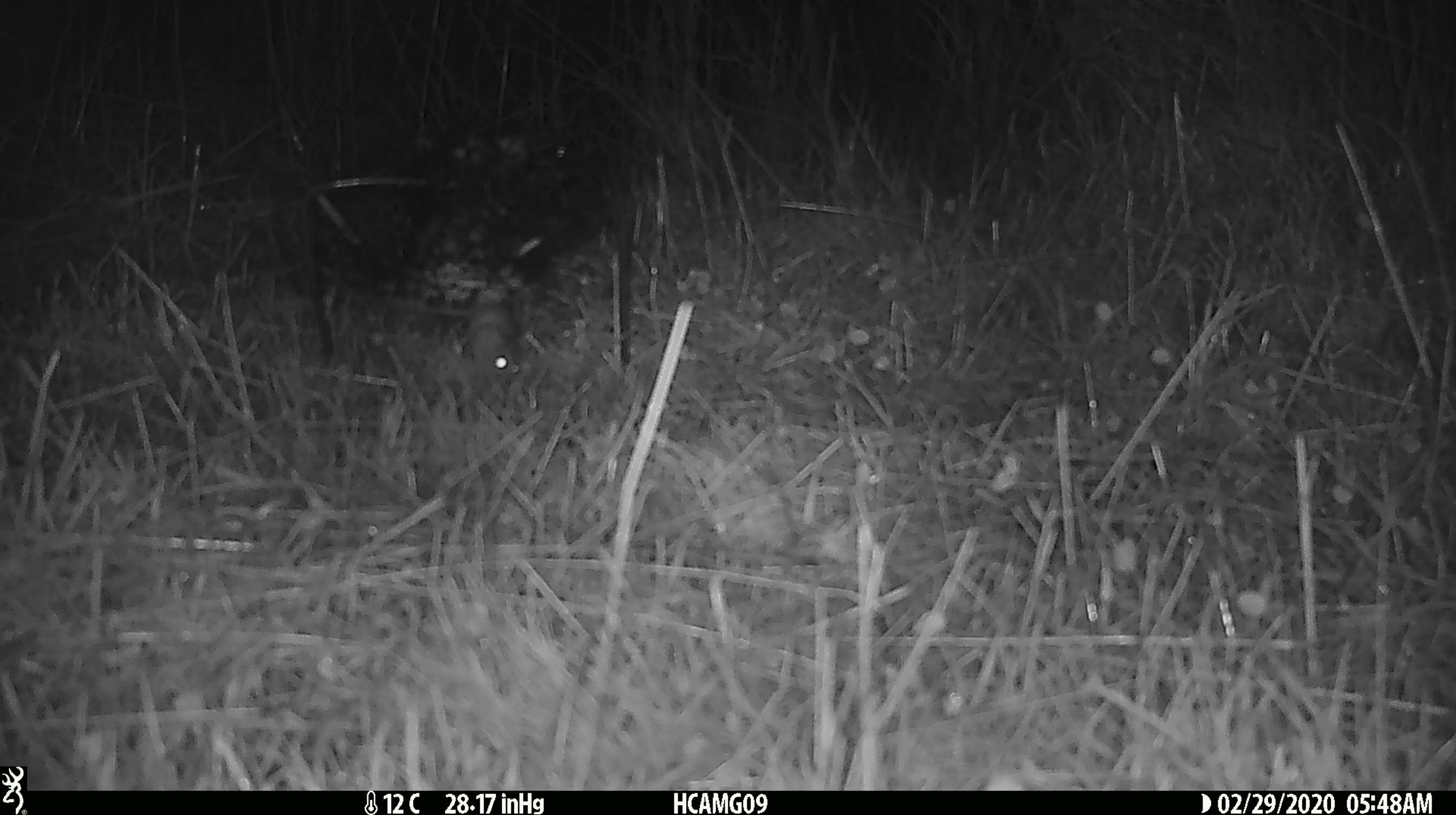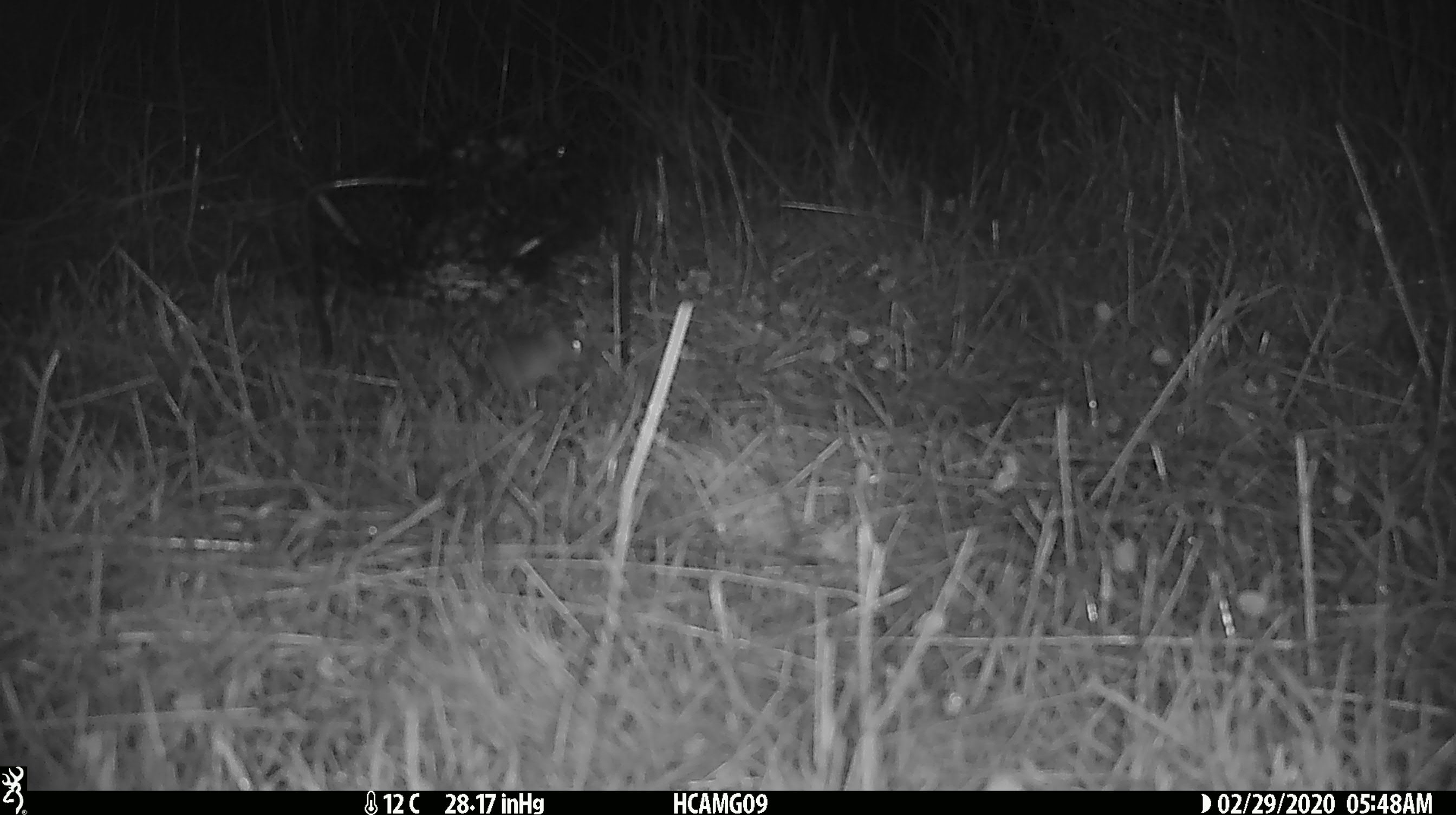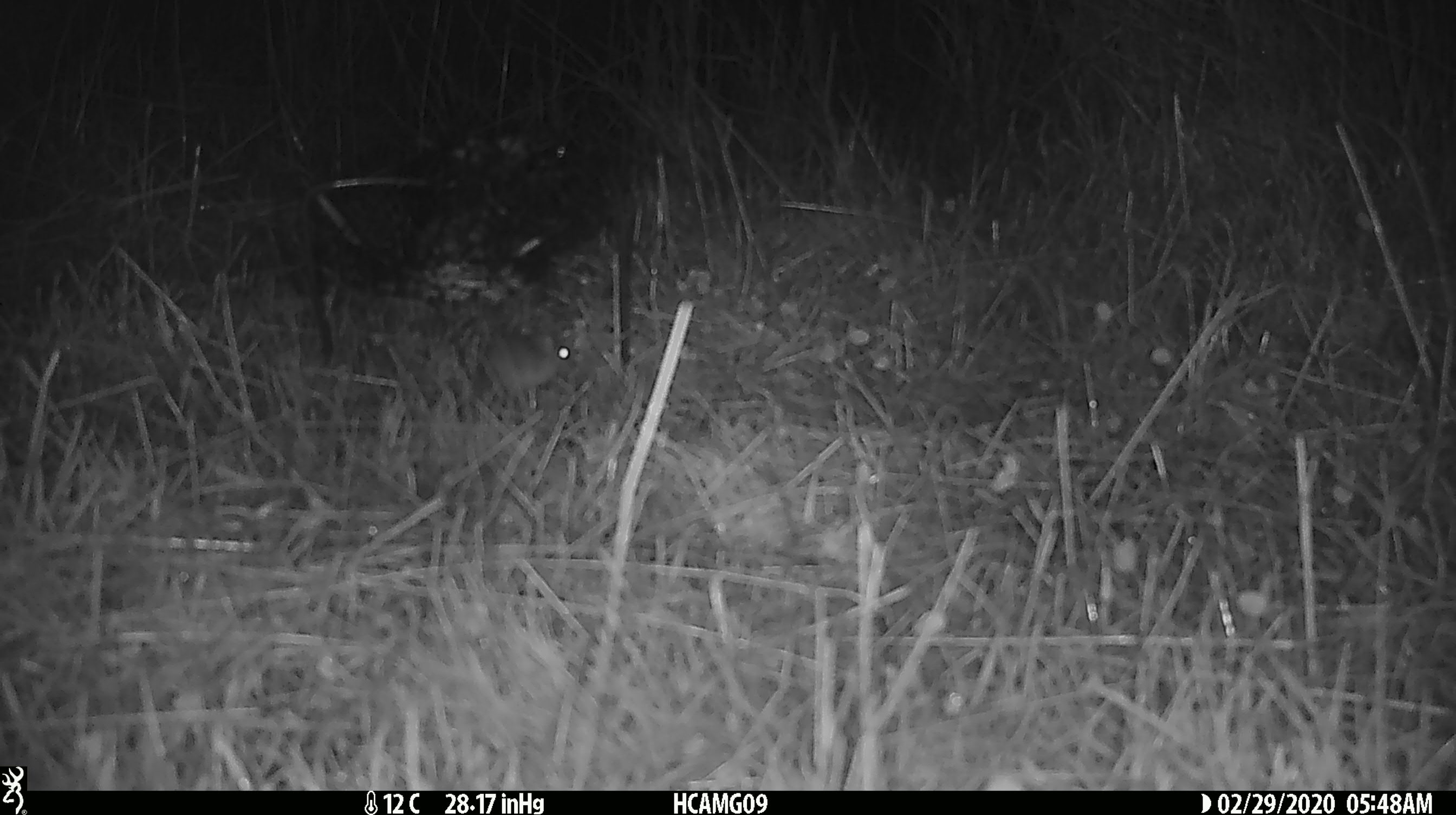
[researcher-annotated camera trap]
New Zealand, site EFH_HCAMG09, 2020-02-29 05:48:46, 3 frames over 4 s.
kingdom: Animalia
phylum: Chordata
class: Mammalia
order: Rodentia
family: Muridae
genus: Mus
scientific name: Mus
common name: mouse